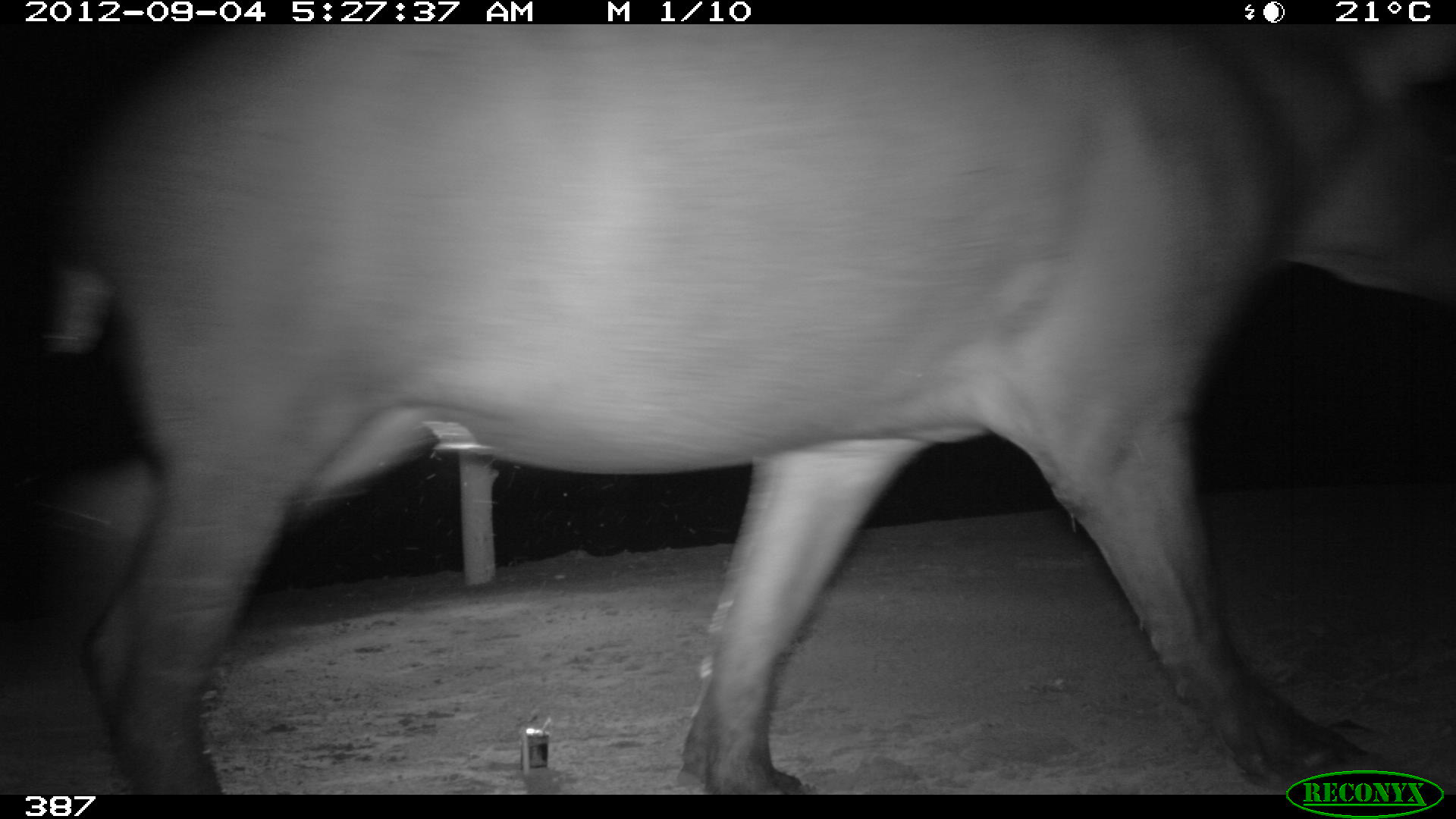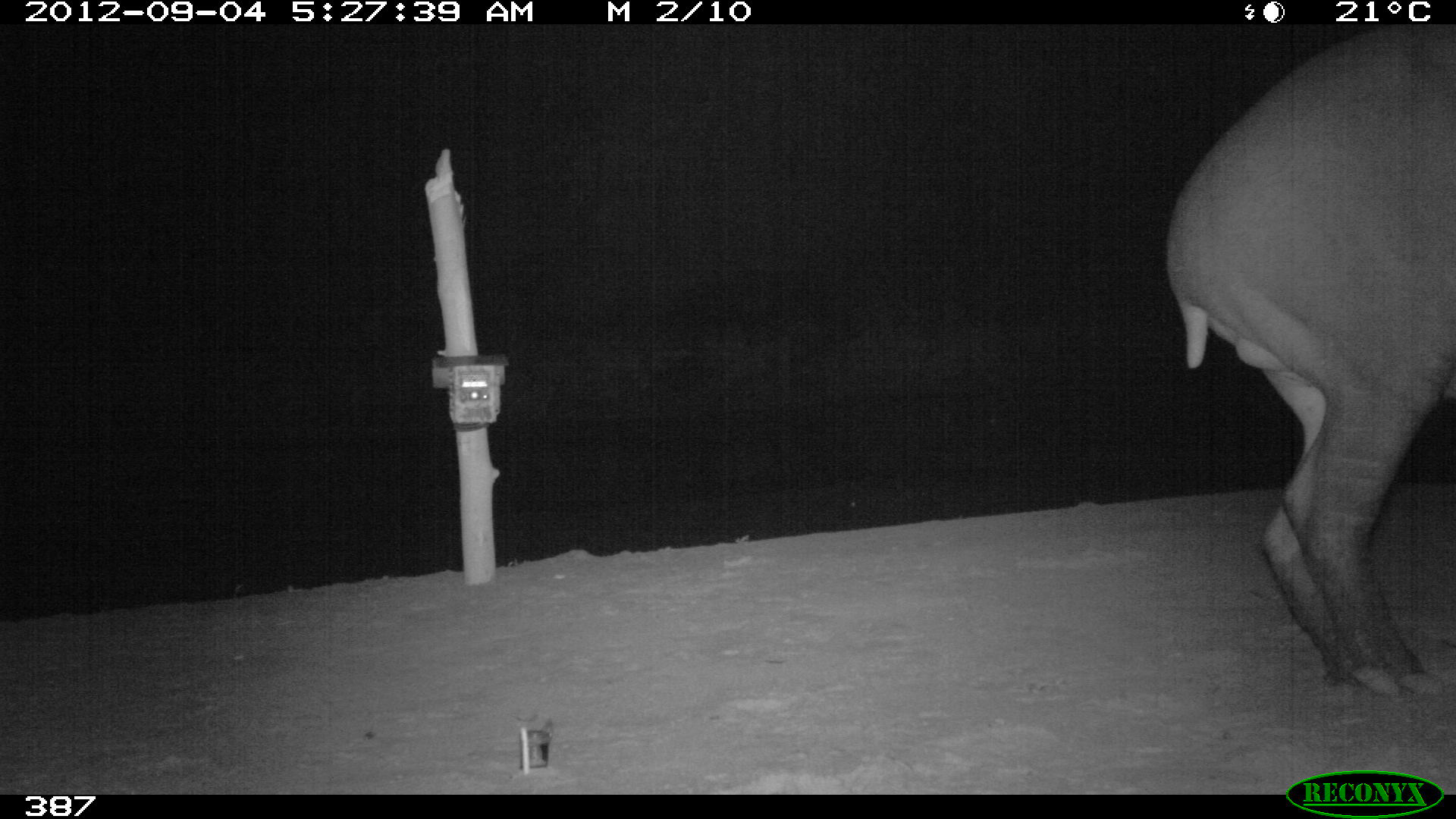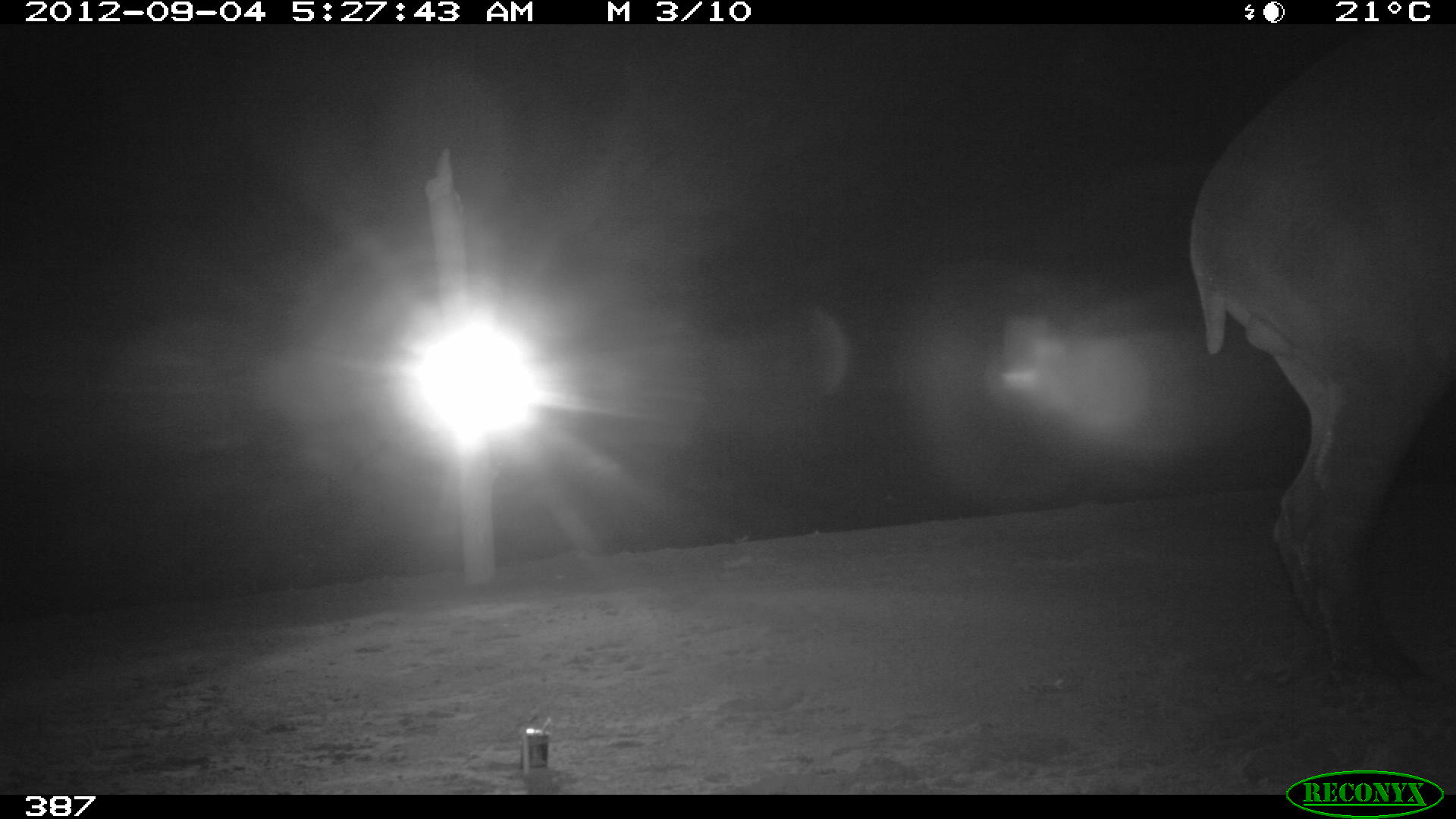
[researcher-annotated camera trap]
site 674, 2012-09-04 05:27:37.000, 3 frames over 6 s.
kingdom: Animalia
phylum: Chordata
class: Mammalia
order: Perissodactyla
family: Tapiridae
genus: Tapirus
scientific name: Tapirus terrestris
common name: south american tapir